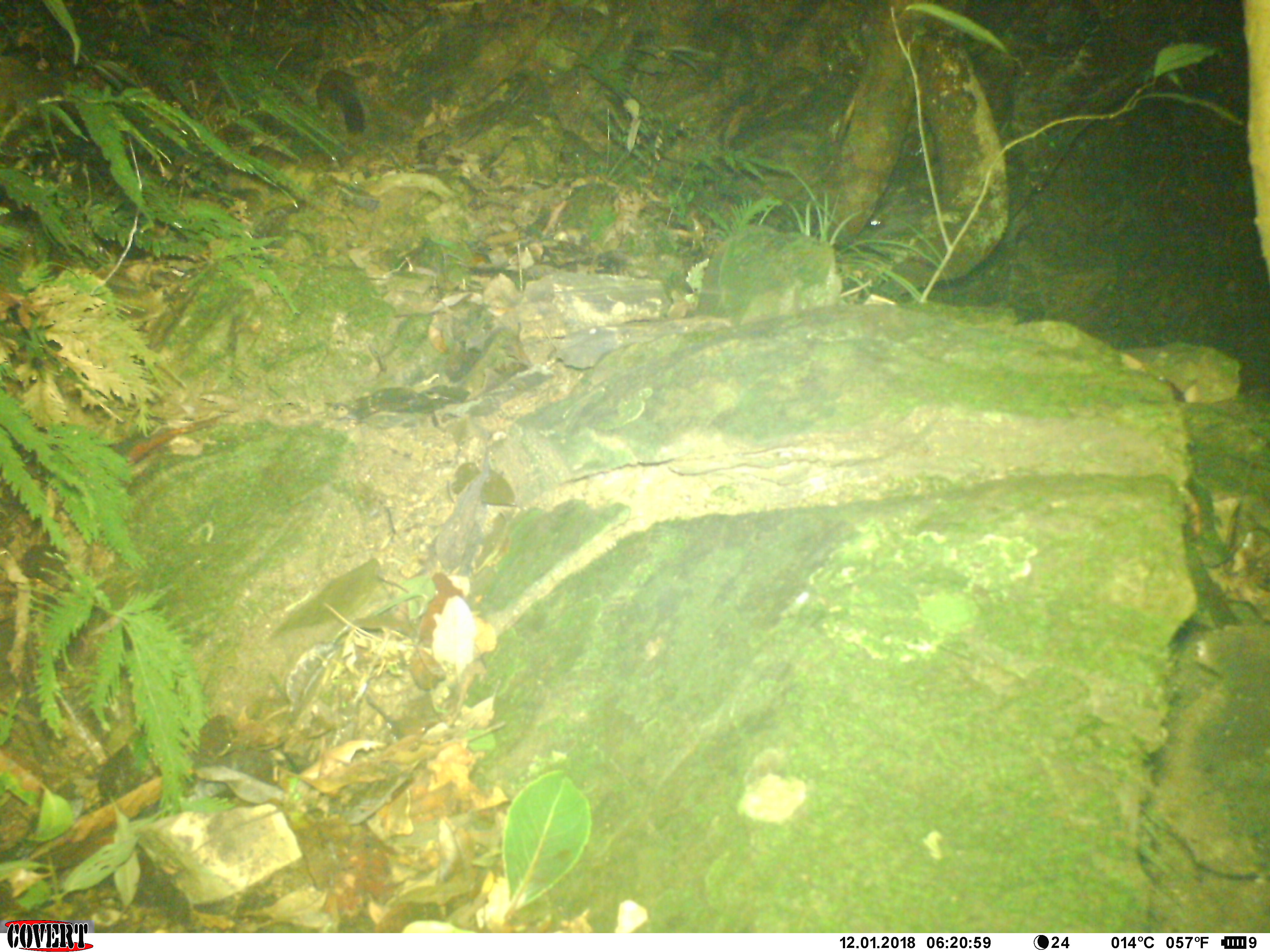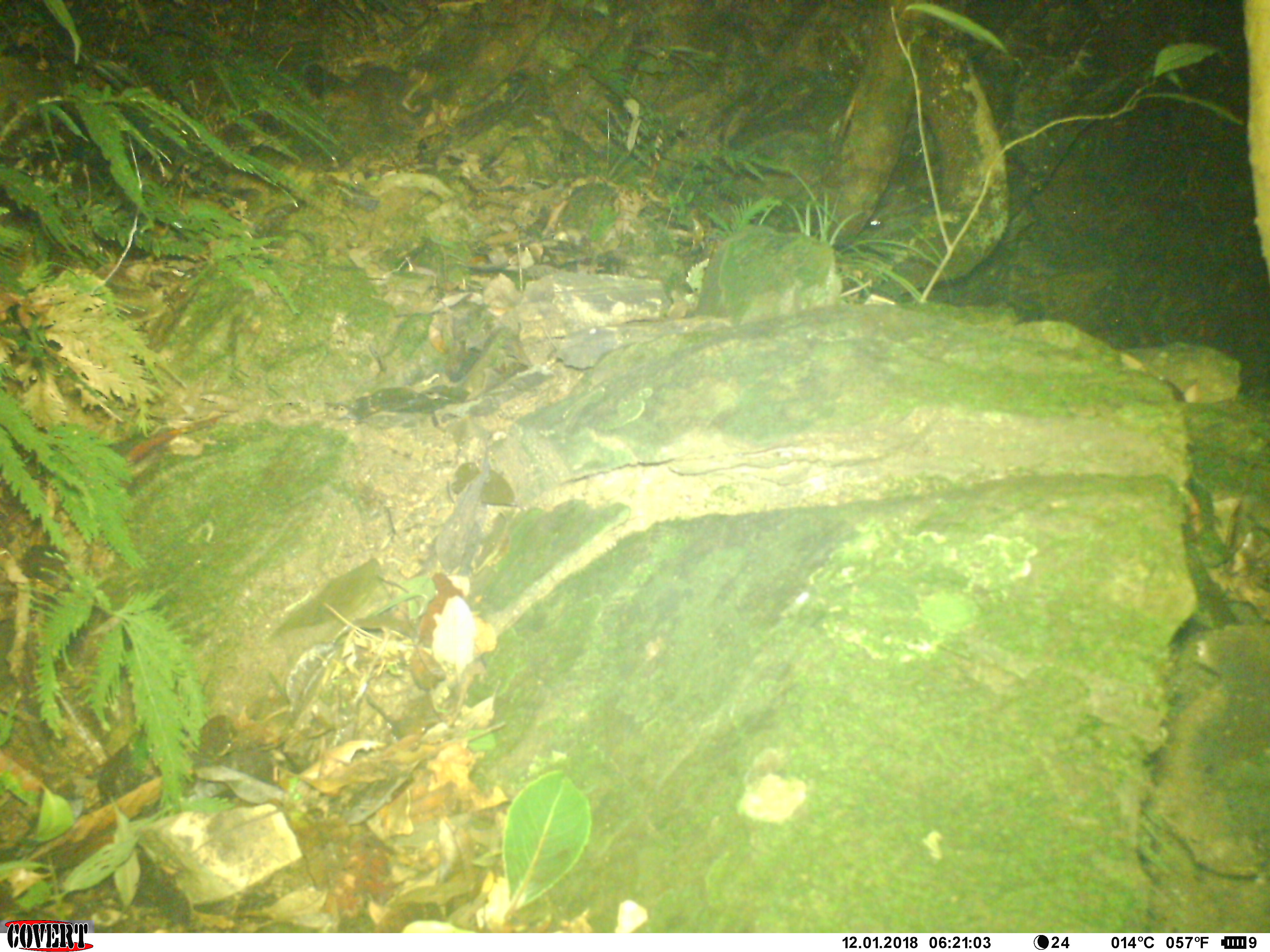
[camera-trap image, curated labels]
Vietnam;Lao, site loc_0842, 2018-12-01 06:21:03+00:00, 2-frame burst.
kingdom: Animalia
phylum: Chordata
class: Mammalia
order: Rodentia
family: Sciuridae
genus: Dremomys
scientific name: Dremomys rufigenis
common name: red-cheeked squirrel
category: red cheeked squirrel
Red cheeked squirrel (red-cheeked squirrel) (Dremomys rufigenis). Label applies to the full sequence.